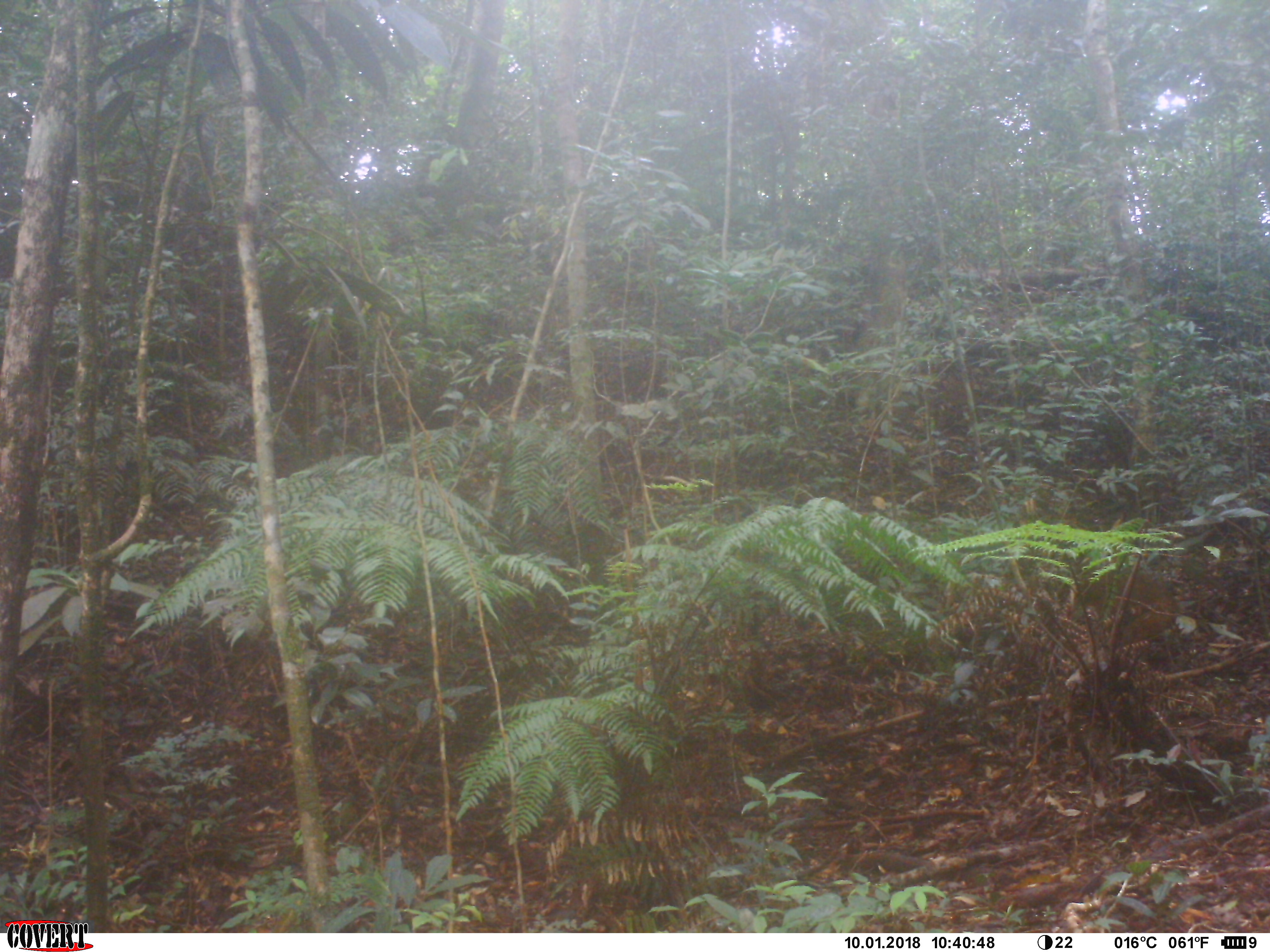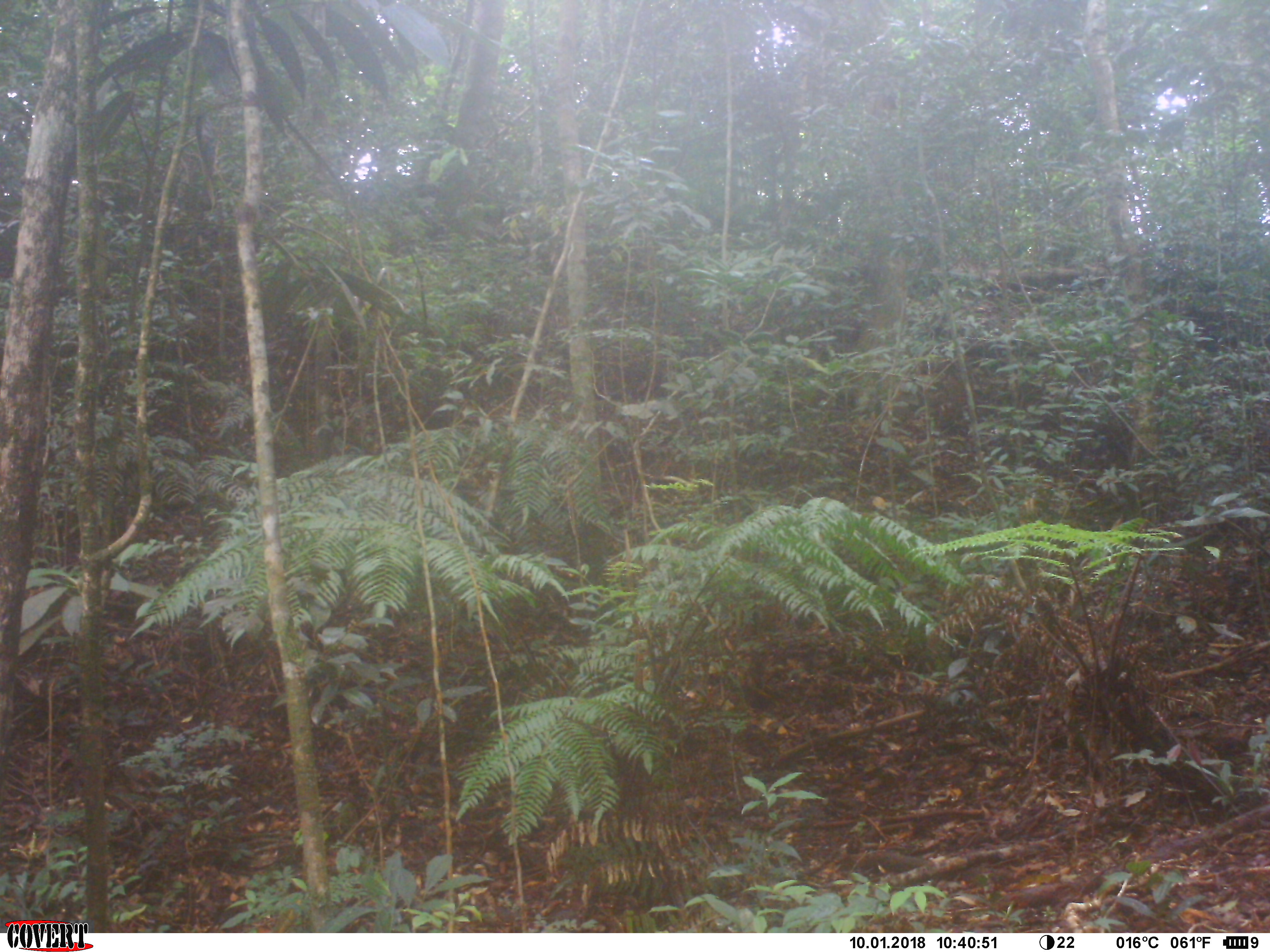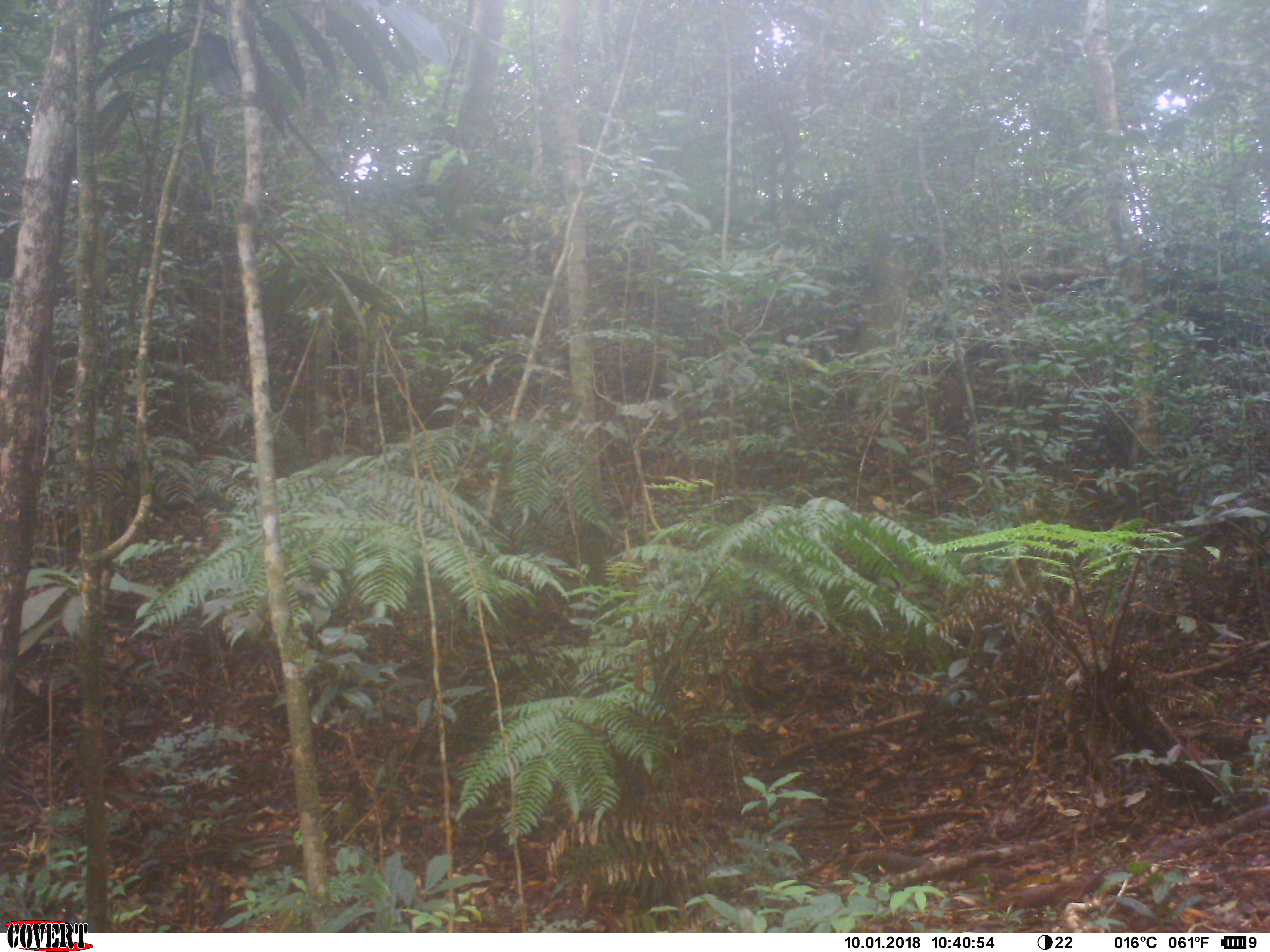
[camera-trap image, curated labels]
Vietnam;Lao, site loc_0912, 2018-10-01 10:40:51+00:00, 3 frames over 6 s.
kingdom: Animalia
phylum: Chordata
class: Mammalia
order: Primates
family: Cercopithecidae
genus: Macaca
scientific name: Macaca arctoides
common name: stump-tailed macaque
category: stump tailed macaque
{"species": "stump tailed macaque (stump-tailed macaque) (Macaca arctoides)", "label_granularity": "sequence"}